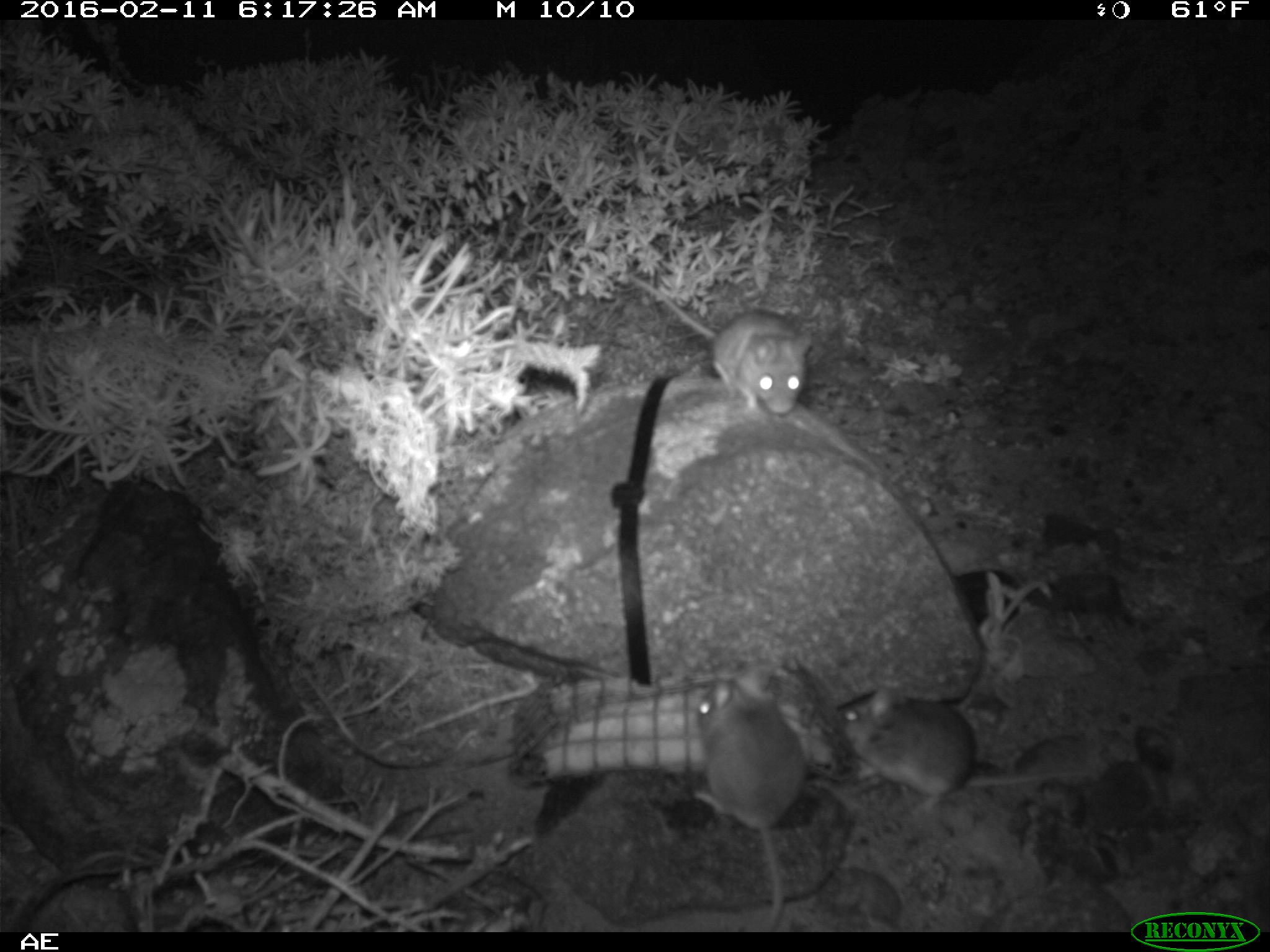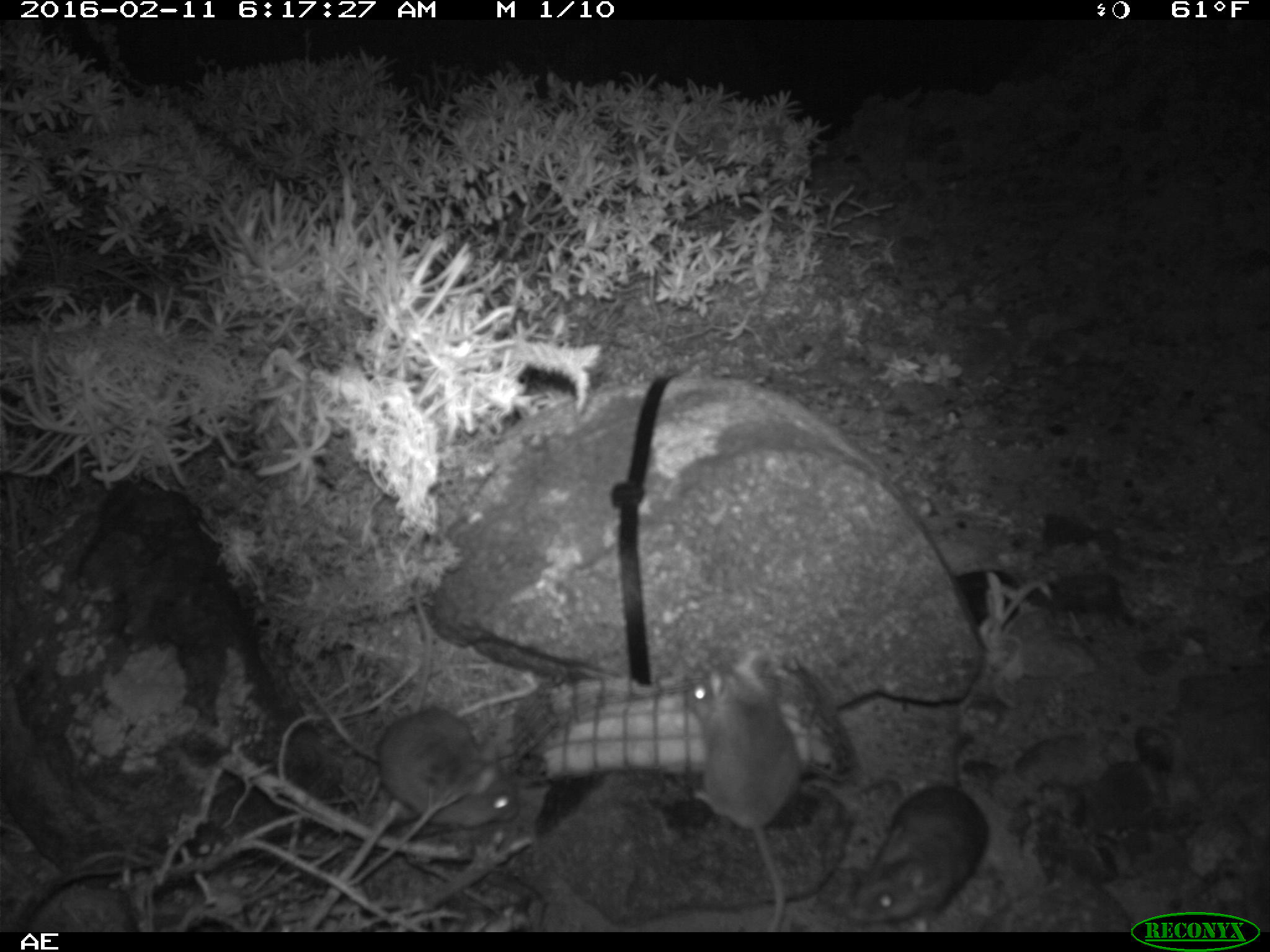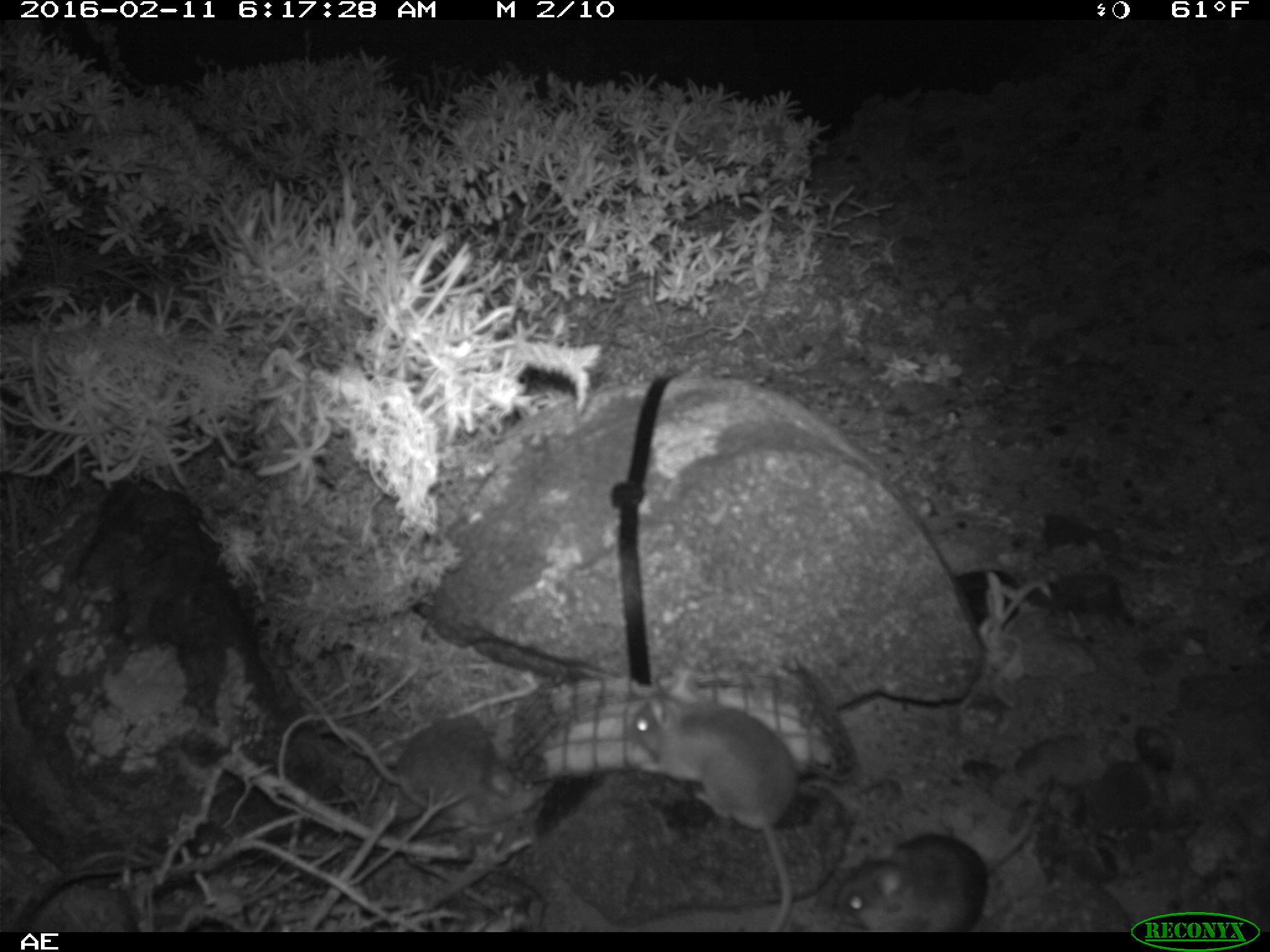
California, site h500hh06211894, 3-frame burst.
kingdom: Animalia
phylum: Chordata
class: Mammalia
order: Rodentia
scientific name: Rodentia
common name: rodent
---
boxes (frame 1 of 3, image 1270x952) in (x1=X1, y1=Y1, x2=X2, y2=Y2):
rodent: (x1=835, y1=687, x2=1093, y2=814); (x1=684, y1=679, x2=810, y2=931); (x1=626, y1=273, x2=814, y2=416)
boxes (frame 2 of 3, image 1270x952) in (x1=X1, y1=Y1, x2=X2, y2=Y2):
rodent: (x1=375, y1=580, x2=522, y2=829); (x1=683, y1=646, x2=802, y2=930); (x1=843, y1=731, x2=990, y2=930)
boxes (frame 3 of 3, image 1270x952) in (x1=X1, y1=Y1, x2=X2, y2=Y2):
rodent: (x1=633, y1=671, x2=797, y2=928); (x1=838, y1=769, x2=1059, y2=929); (x1=317, y1=710, x2=550, y2=831)